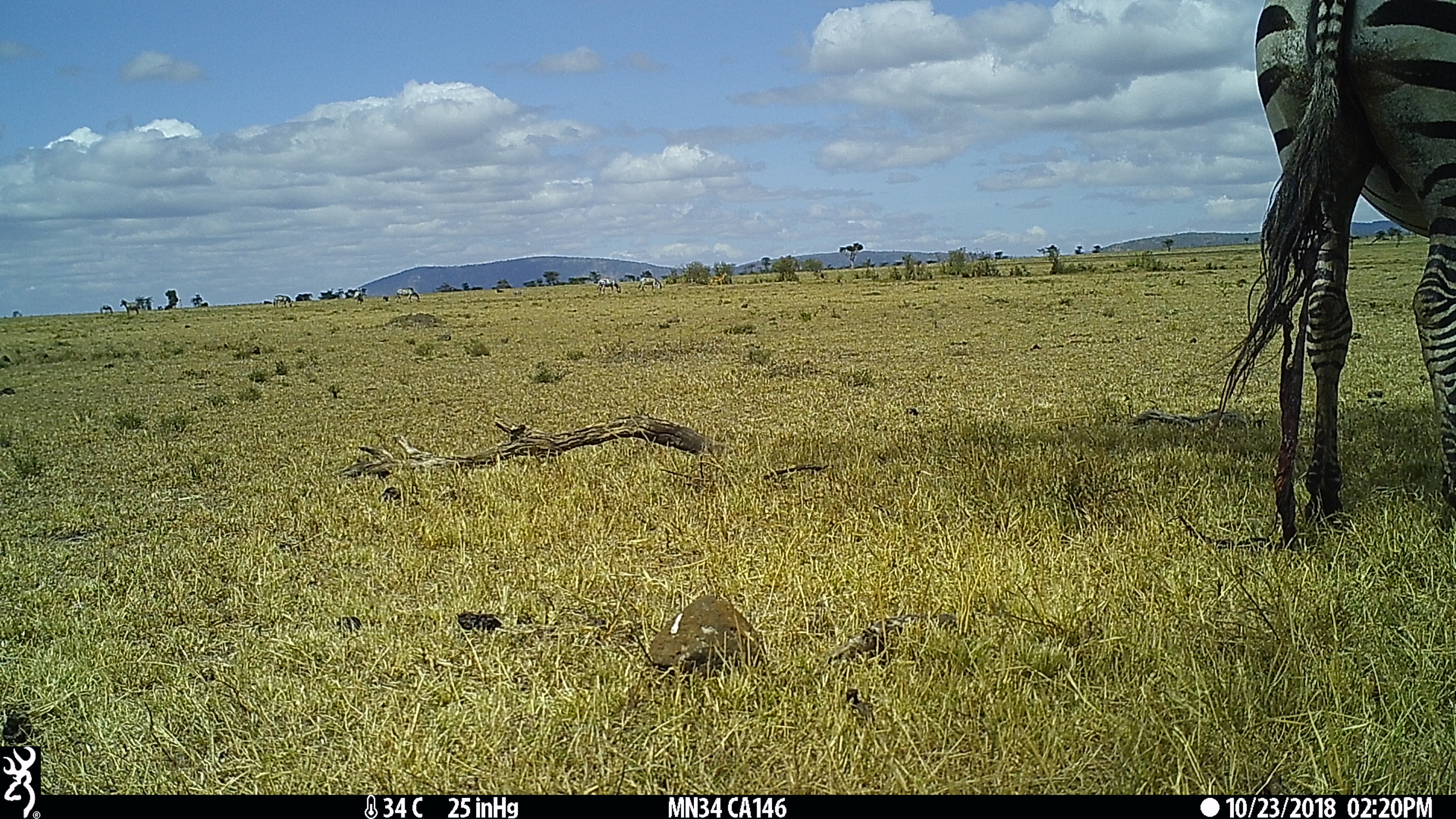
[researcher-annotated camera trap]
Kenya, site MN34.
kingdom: Animalia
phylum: Chordata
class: Mammalia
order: Perissodactyla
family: Equidae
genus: Equus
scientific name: Equus quagga burchellii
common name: burchell's zebra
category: zebra